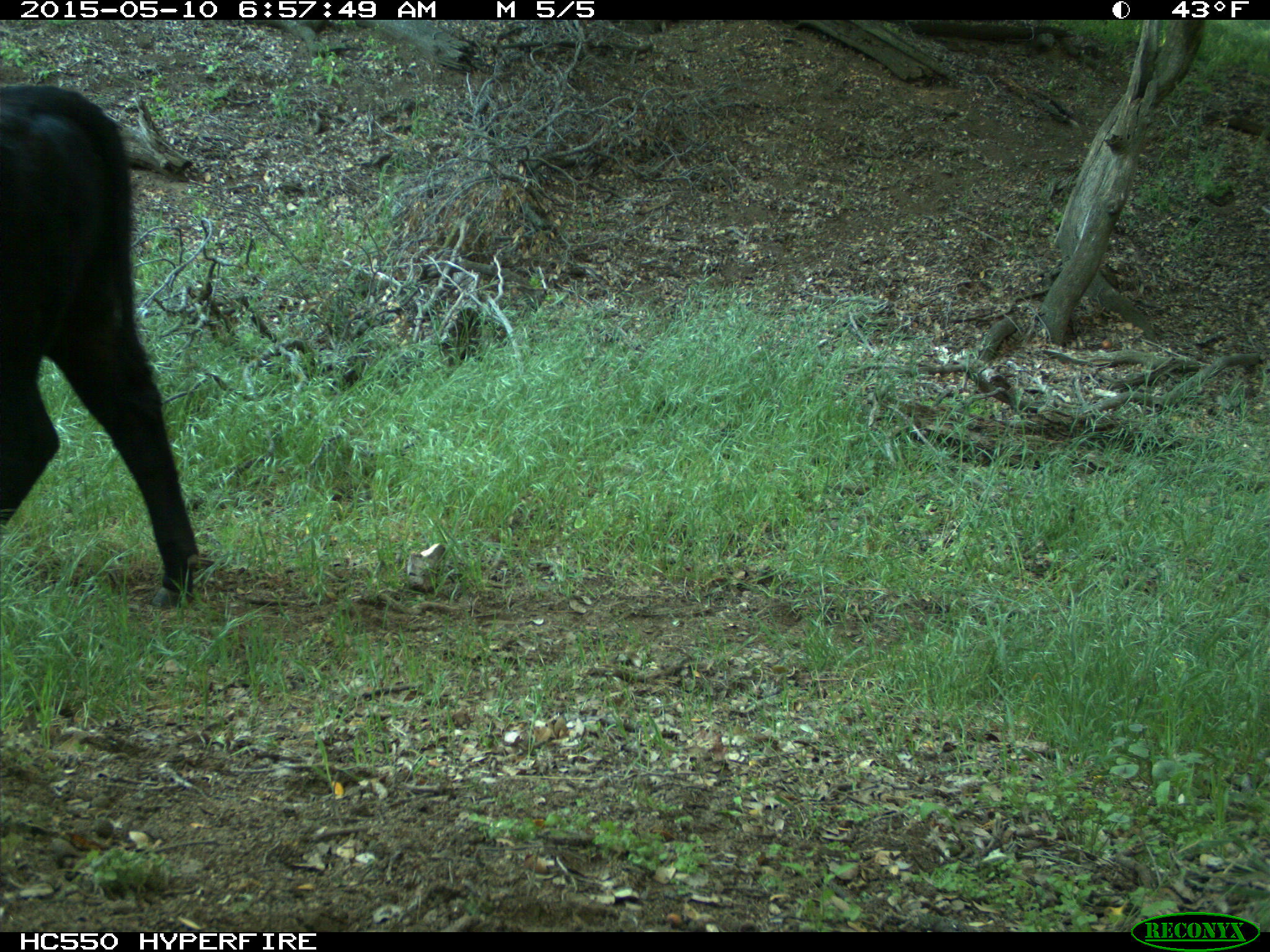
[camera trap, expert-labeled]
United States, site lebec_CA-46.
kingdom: Animalia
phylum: Chordata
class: Mammalia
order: Artiodactyla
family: Bovidae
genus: Bos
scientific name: Bos taurus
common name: domestic cow